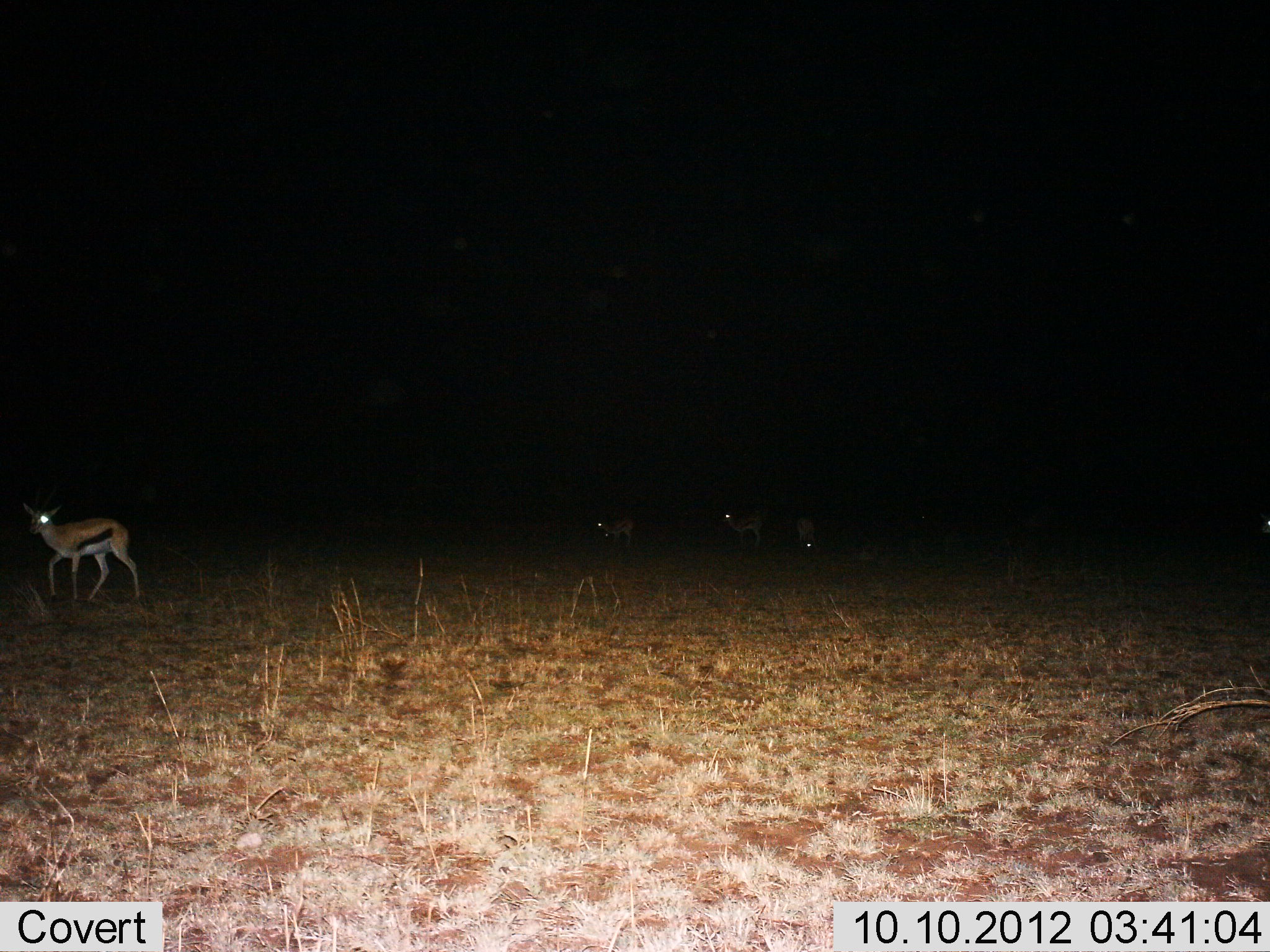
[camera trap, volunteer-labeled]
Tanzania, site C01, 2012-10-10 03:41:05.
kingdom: Animalia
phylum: Chordata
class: Mammalia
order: Artiodactyla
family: Bovidae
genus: Eudorcas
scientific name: Eudorcas thomsonii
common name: thomson's gazelle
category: gazellethomsons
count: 4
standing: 90%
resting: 0%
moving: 40%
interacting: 0%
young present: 0%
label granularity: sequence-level